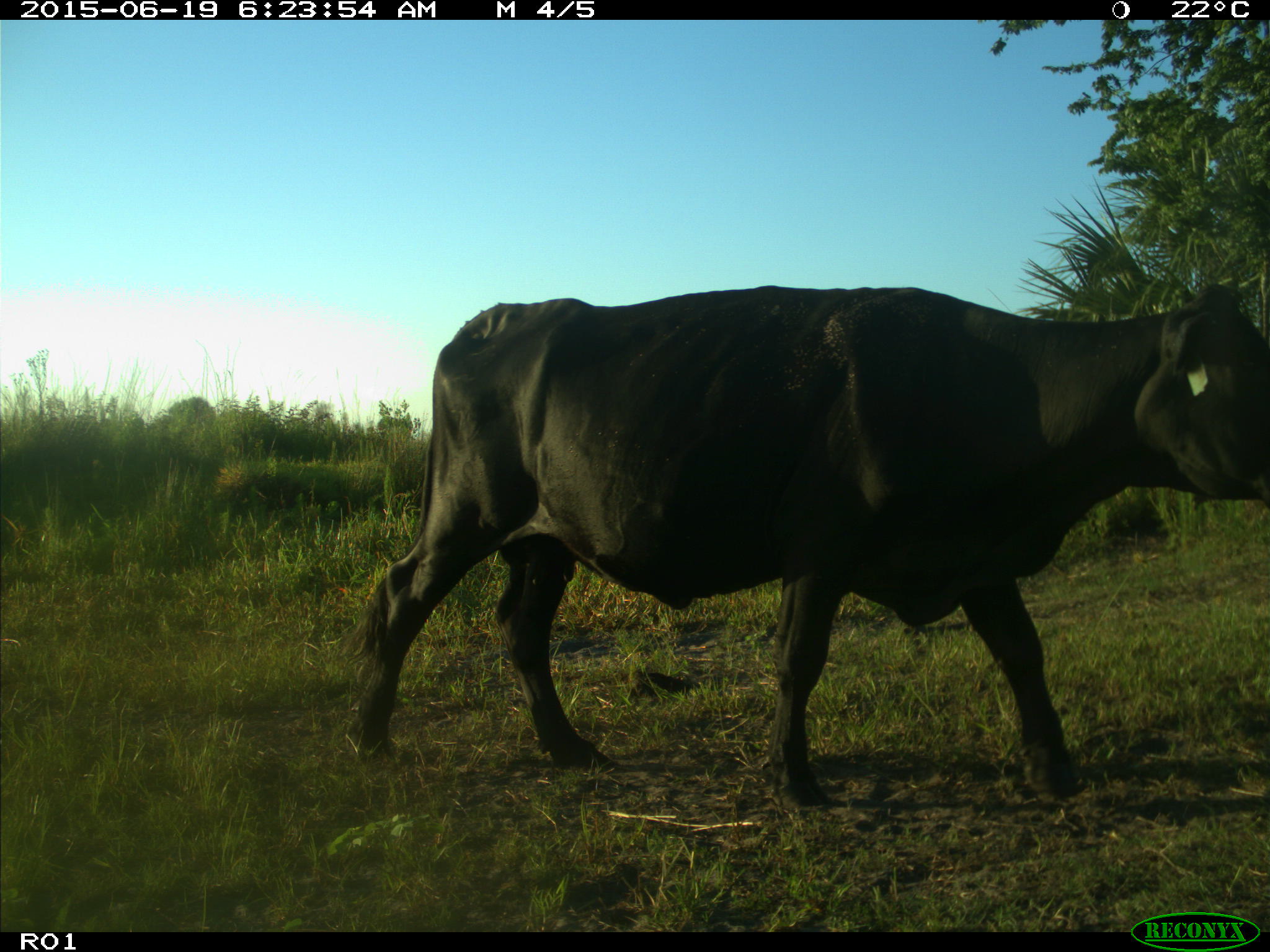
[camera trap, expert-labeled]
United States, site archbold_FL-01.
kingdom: Animalia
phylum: Chordata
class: Mammalia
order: Artiodactyla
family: Bovidae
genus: Bos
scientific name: Bos taurus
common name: domestic cow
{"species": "Bos taurus (domestic cow)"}